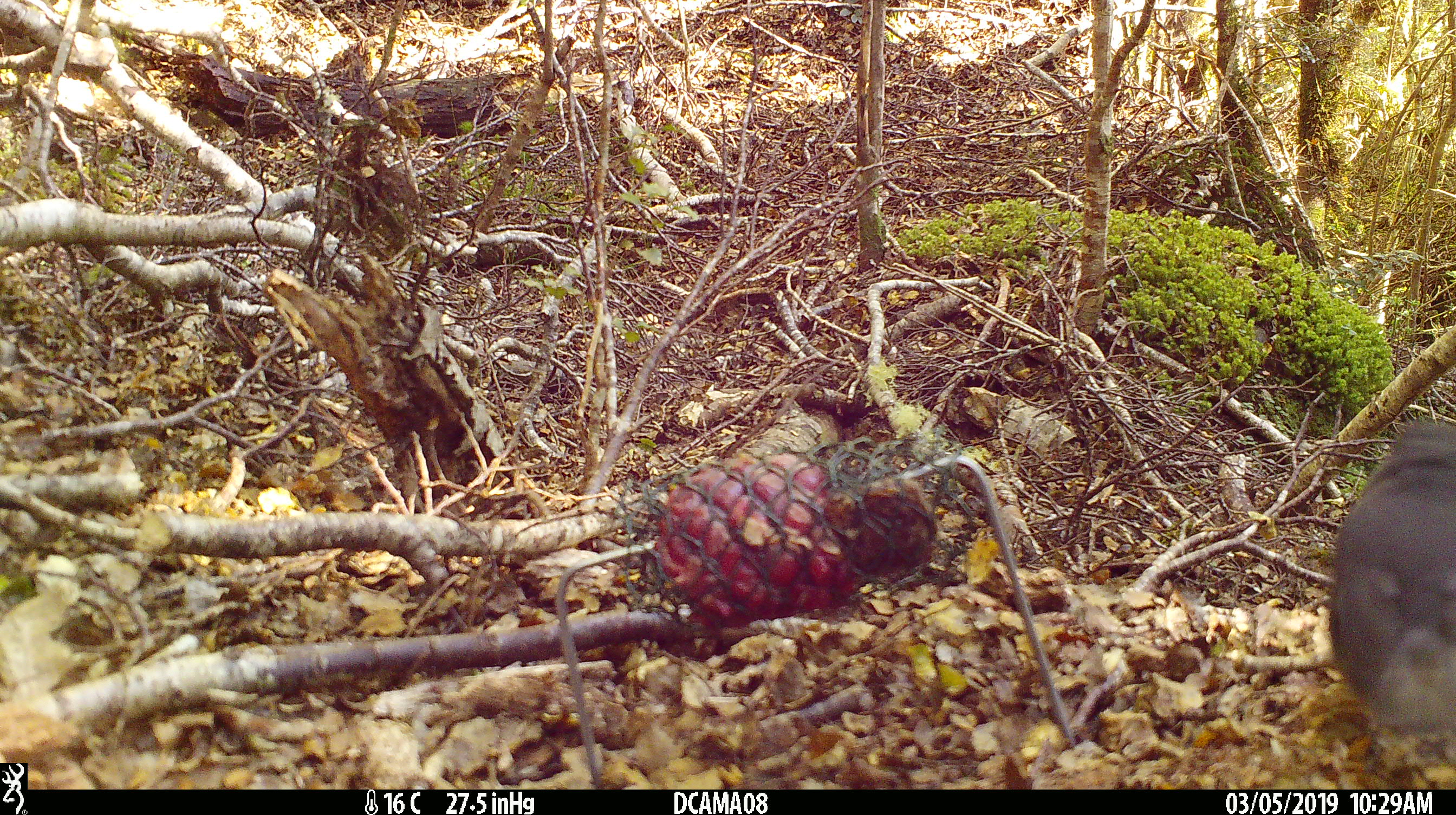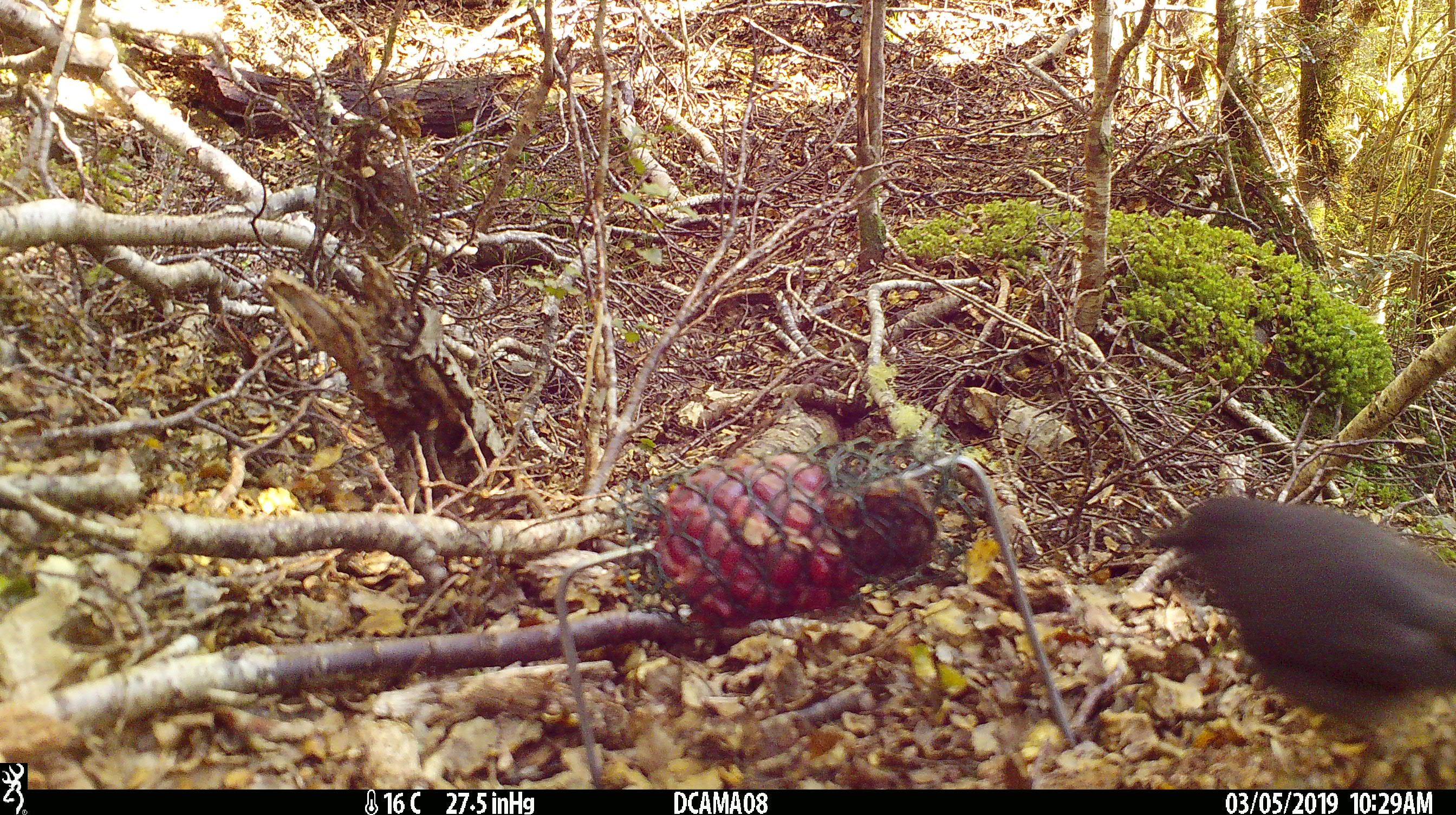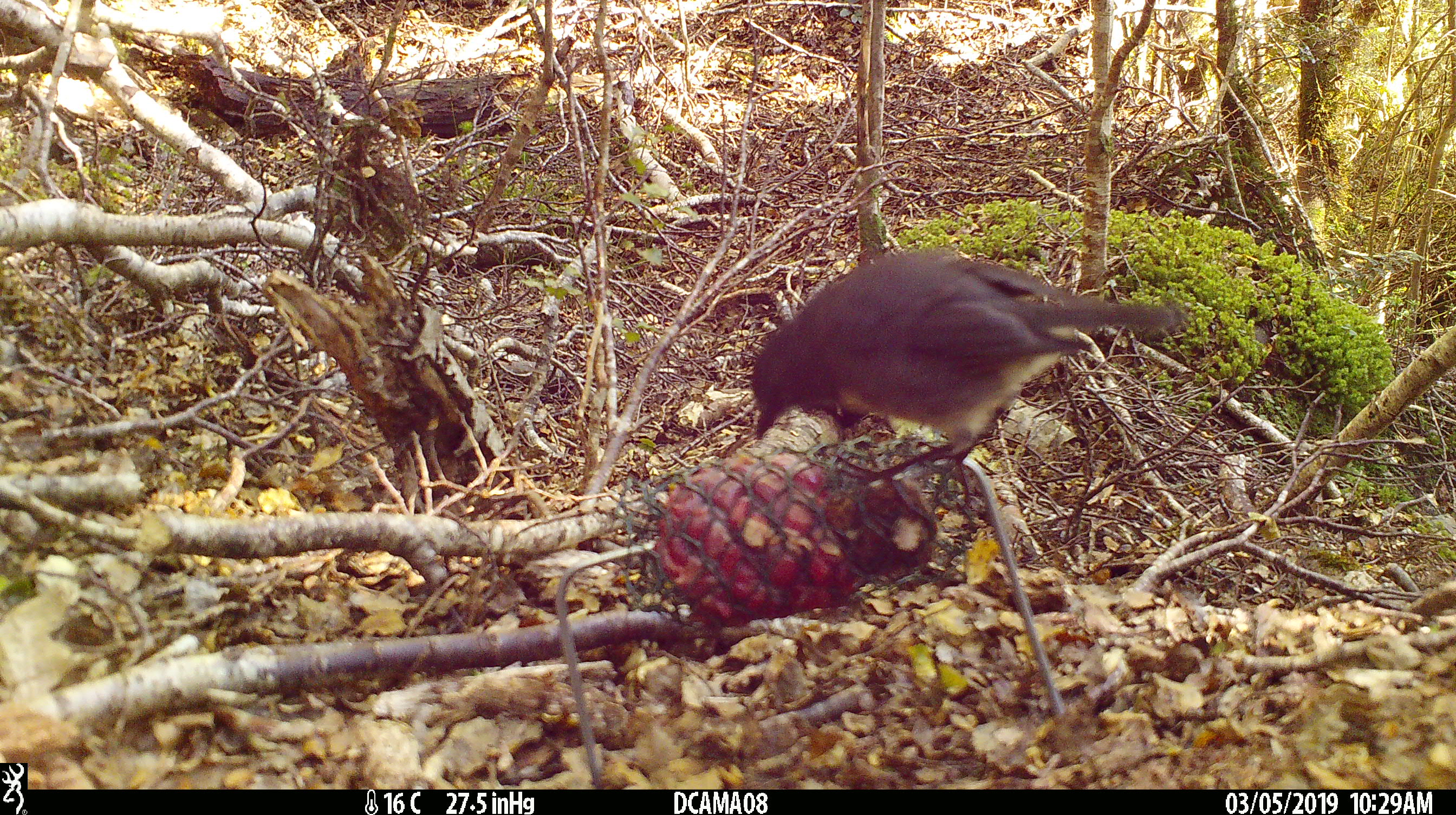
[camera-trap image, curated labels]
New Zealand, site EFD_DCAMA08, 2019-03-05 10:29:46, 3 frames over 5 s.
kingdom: Animalia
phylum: Chordata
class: Aves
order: Passeriformes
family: Petroicidae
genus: Petroica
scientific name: Petroica australis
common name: new zealand robin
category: robin